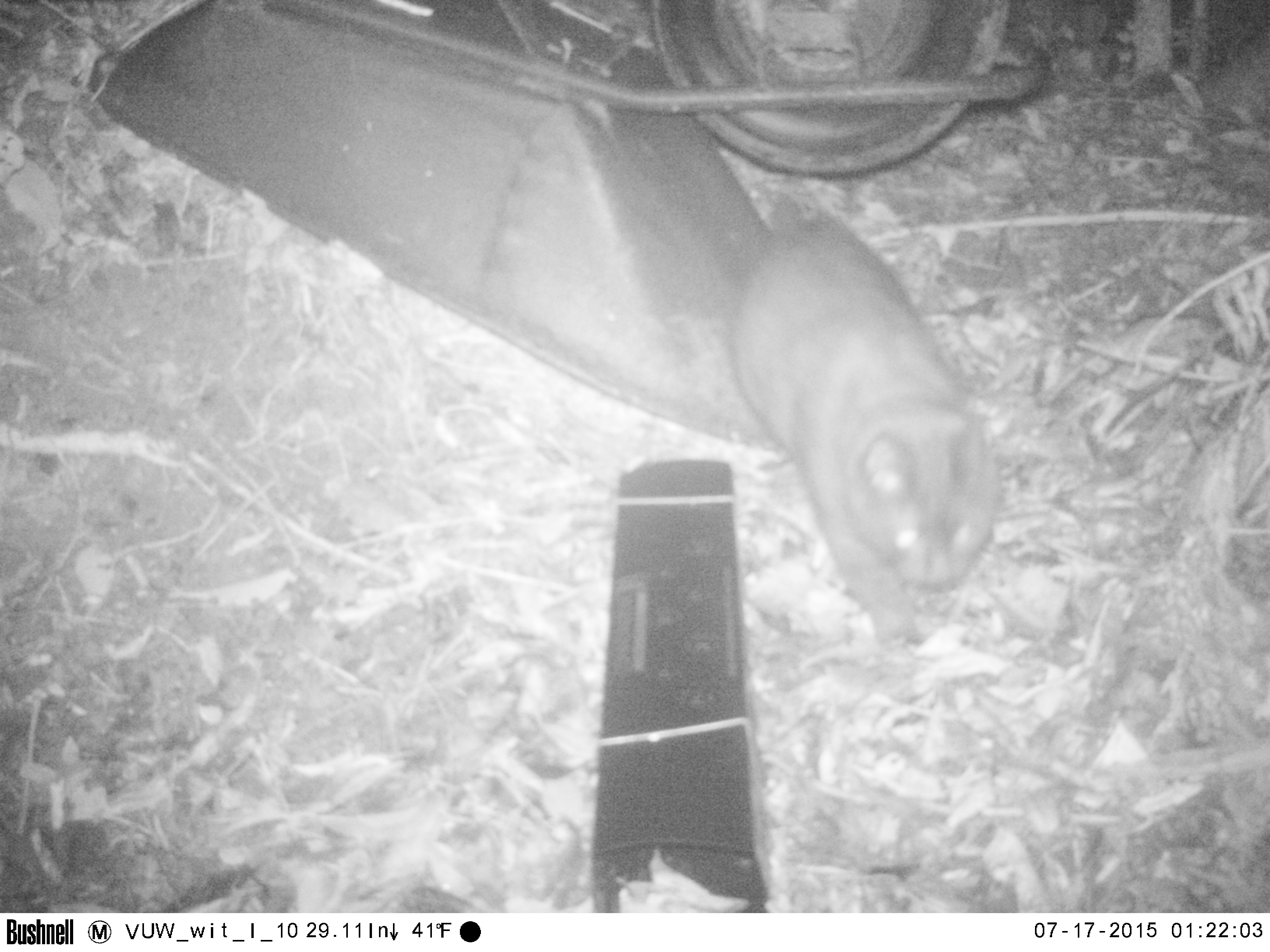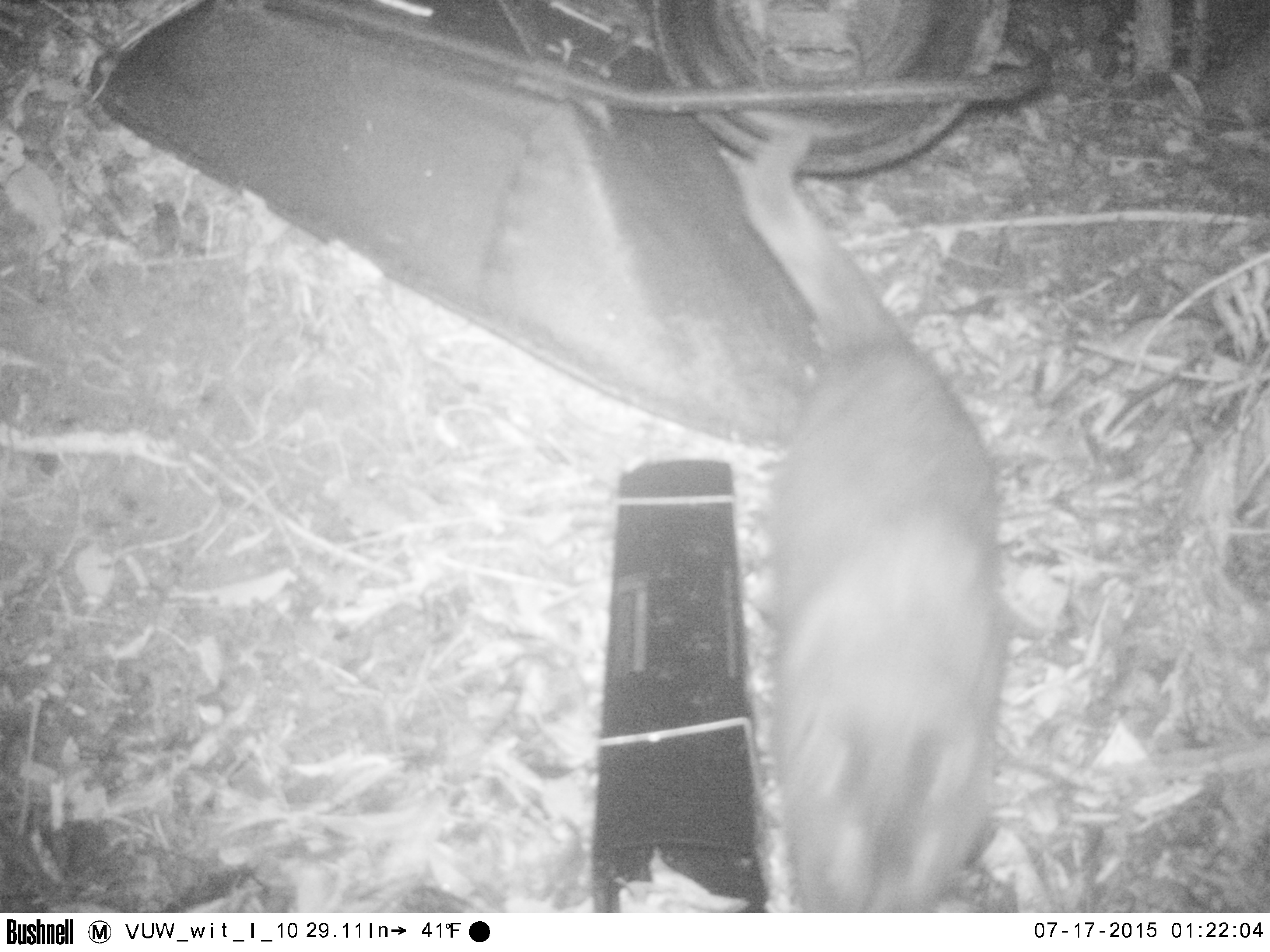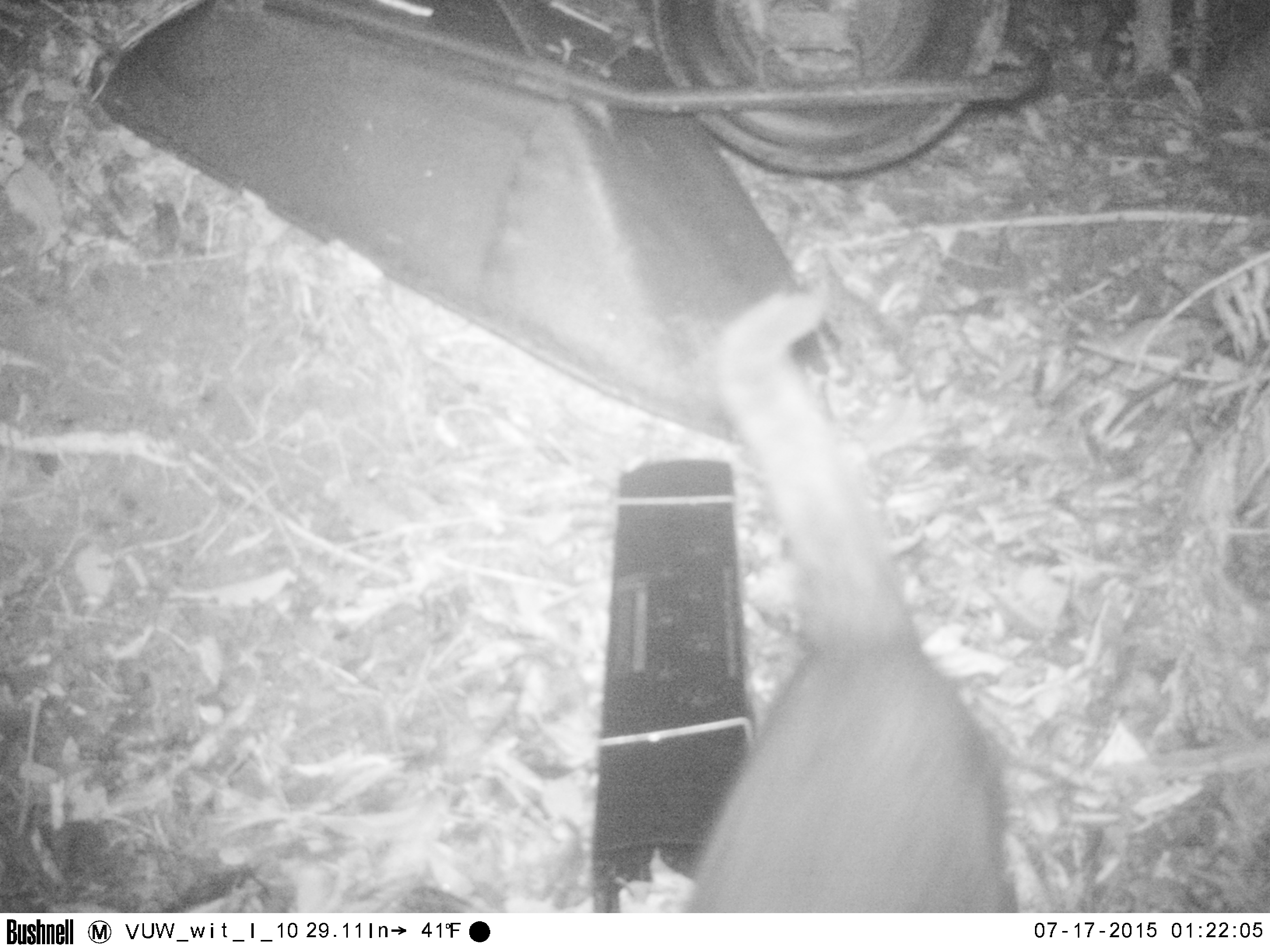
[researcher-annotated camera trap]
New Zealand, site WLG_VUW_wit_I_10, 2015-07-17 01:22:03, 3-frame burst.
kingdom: Animalia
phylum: Chordata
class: Mammalia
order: Carnivora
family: Felidae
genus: Felis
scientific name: Felis catus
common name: domestic cat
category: cat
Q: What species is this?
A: Cat (domestic cat) (Felis catus).